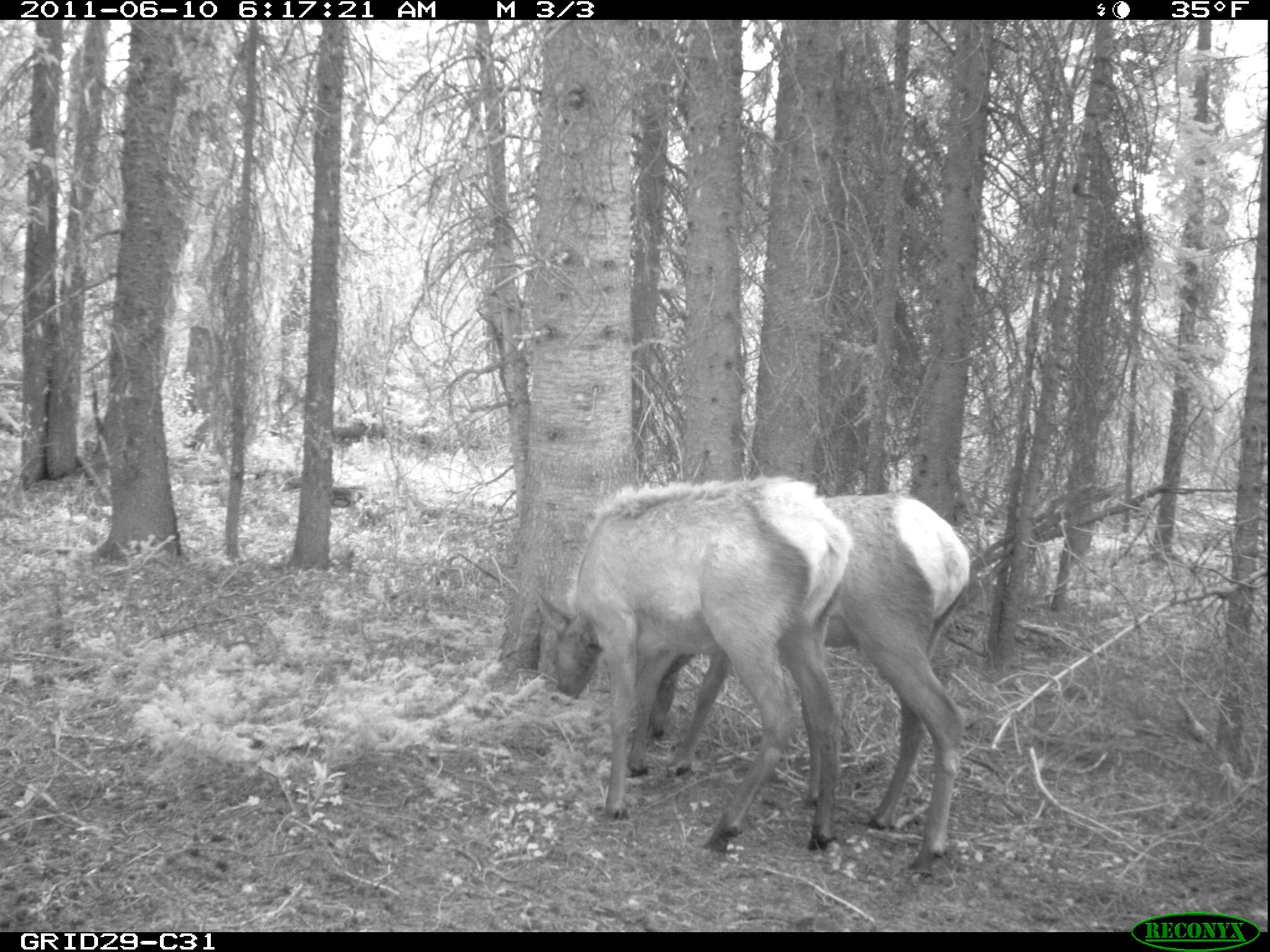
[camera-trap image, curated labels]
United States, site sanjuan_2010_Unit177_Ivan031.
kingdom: Animalia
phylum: Chordata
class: Mammalia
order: Artiodactyla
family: Cervidae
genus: Cervus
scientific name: Cervus elaphus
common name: red deer